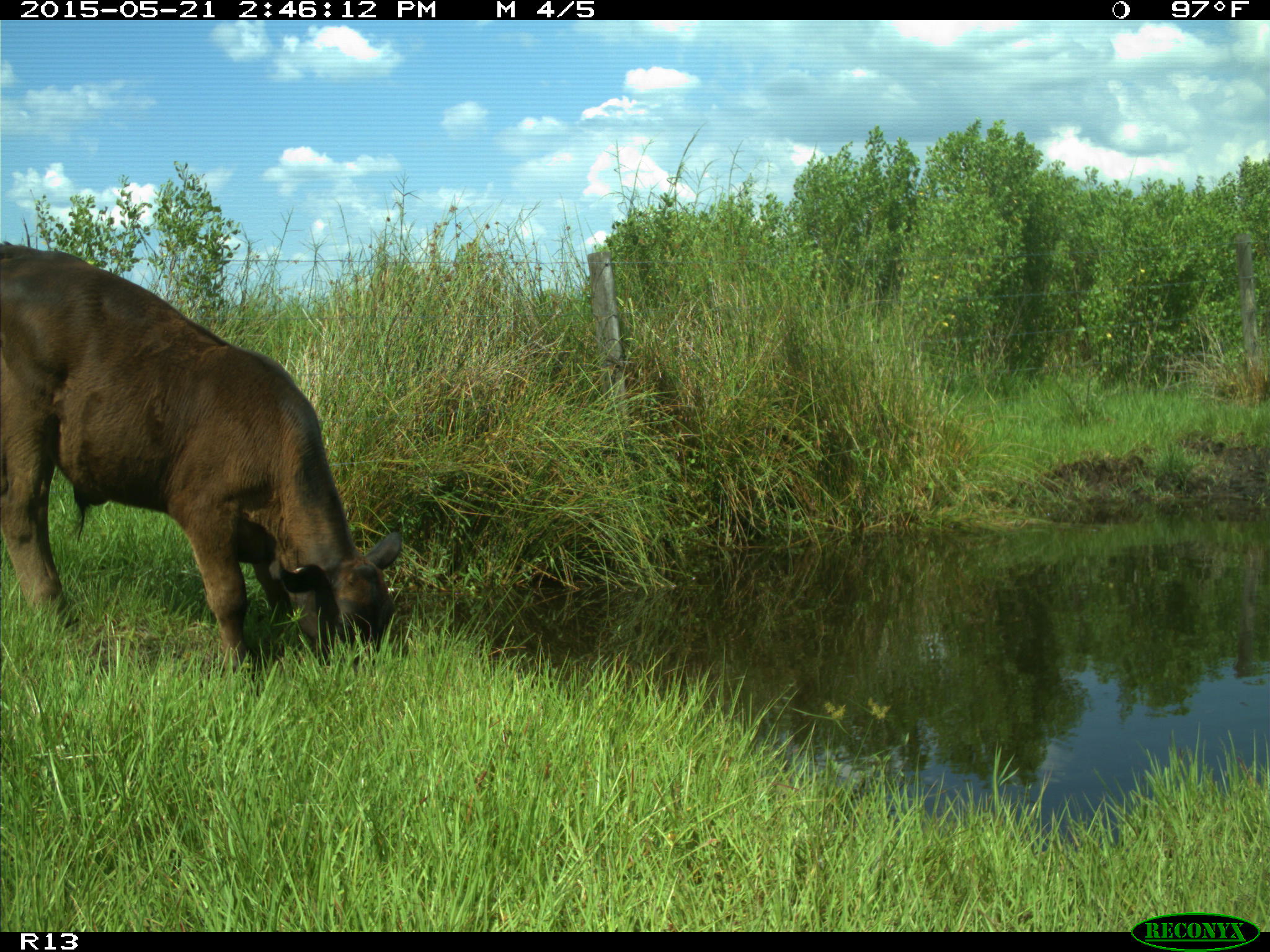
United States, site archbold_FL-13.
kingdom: Animalia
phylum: Chordata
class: Mammalia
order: Artiodactyla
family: Bovidae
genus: Bos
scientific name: Bos taurus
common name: domestic cow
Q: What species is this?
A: Bos taurus (domestic cow).